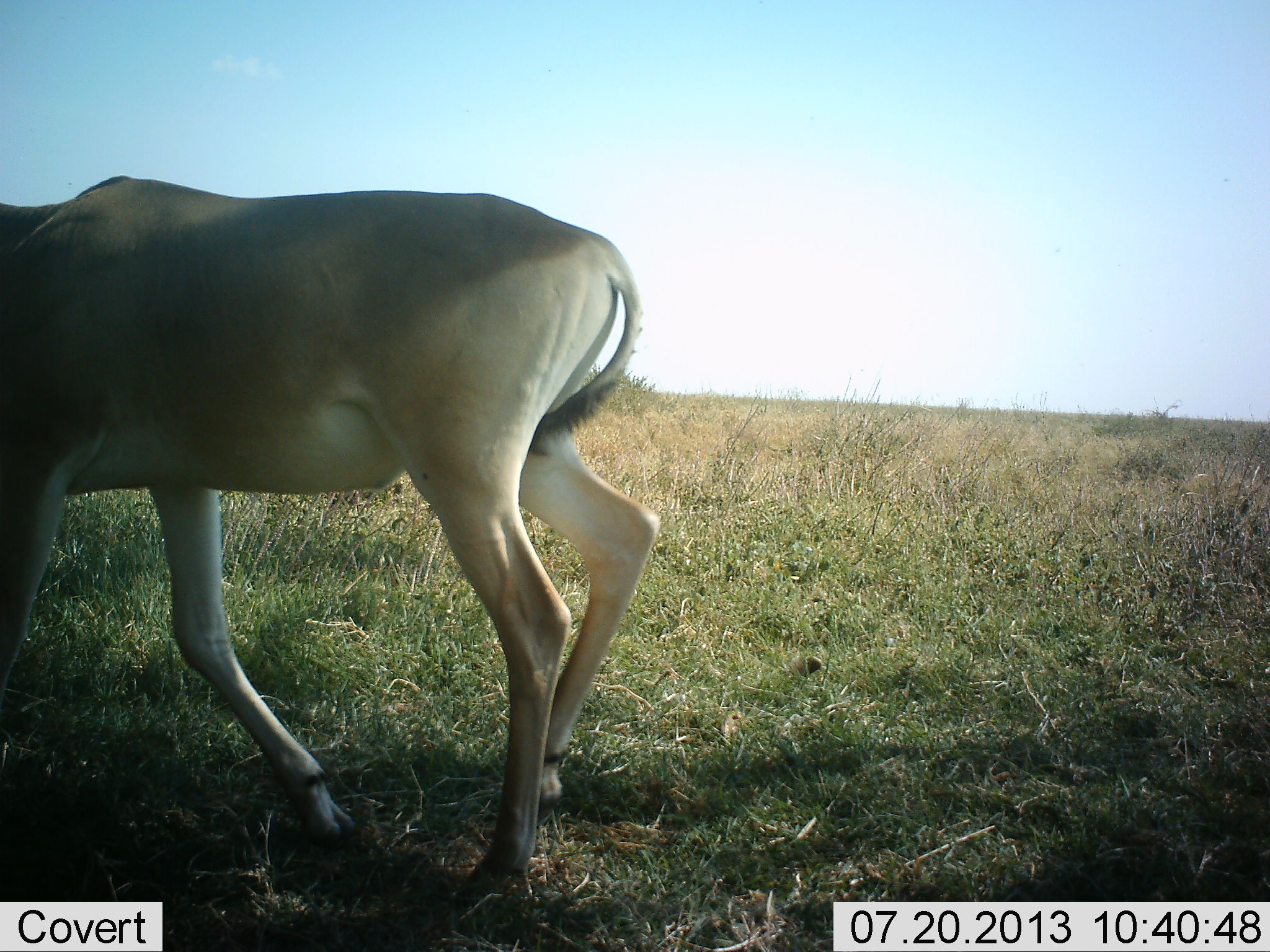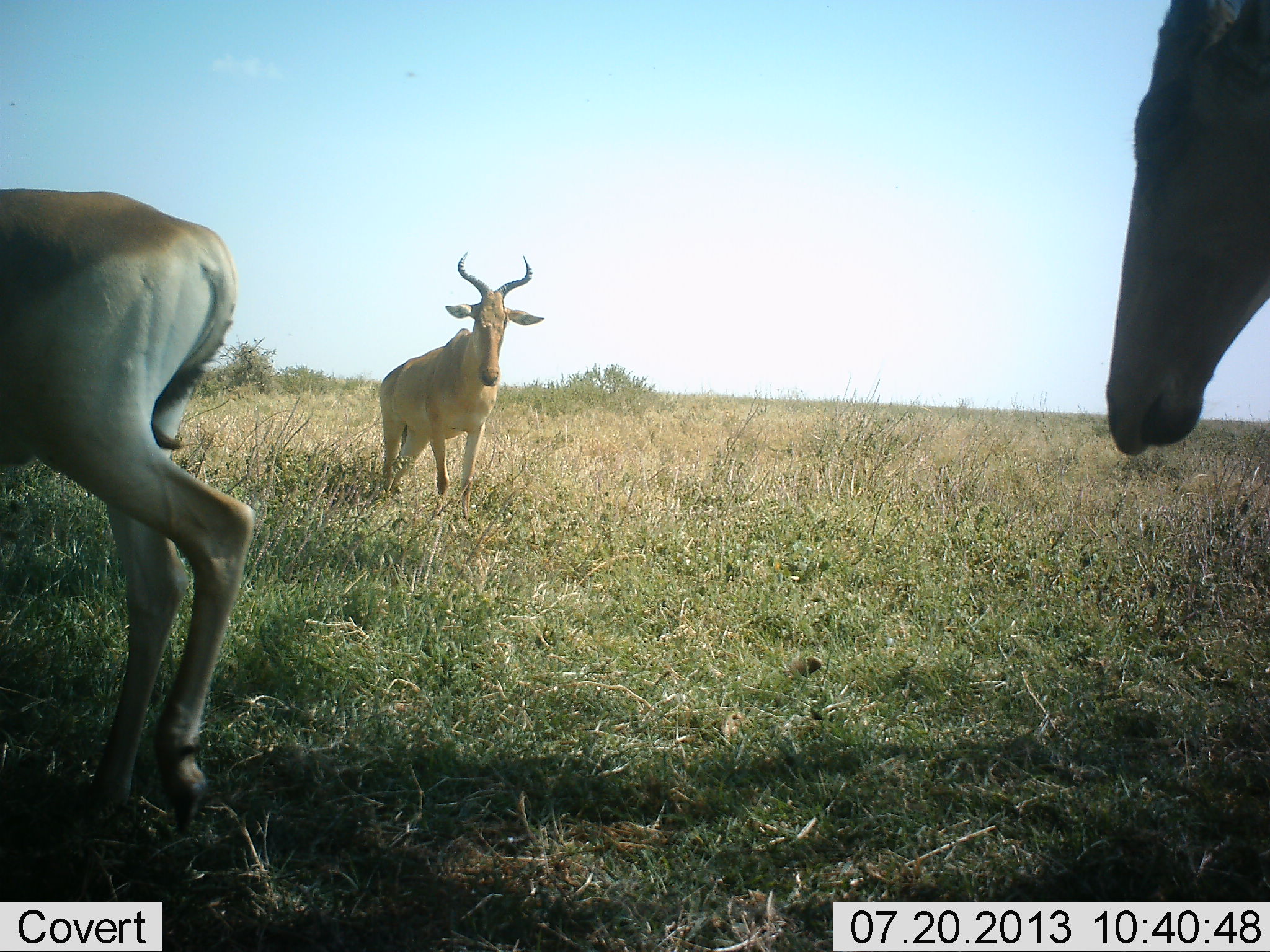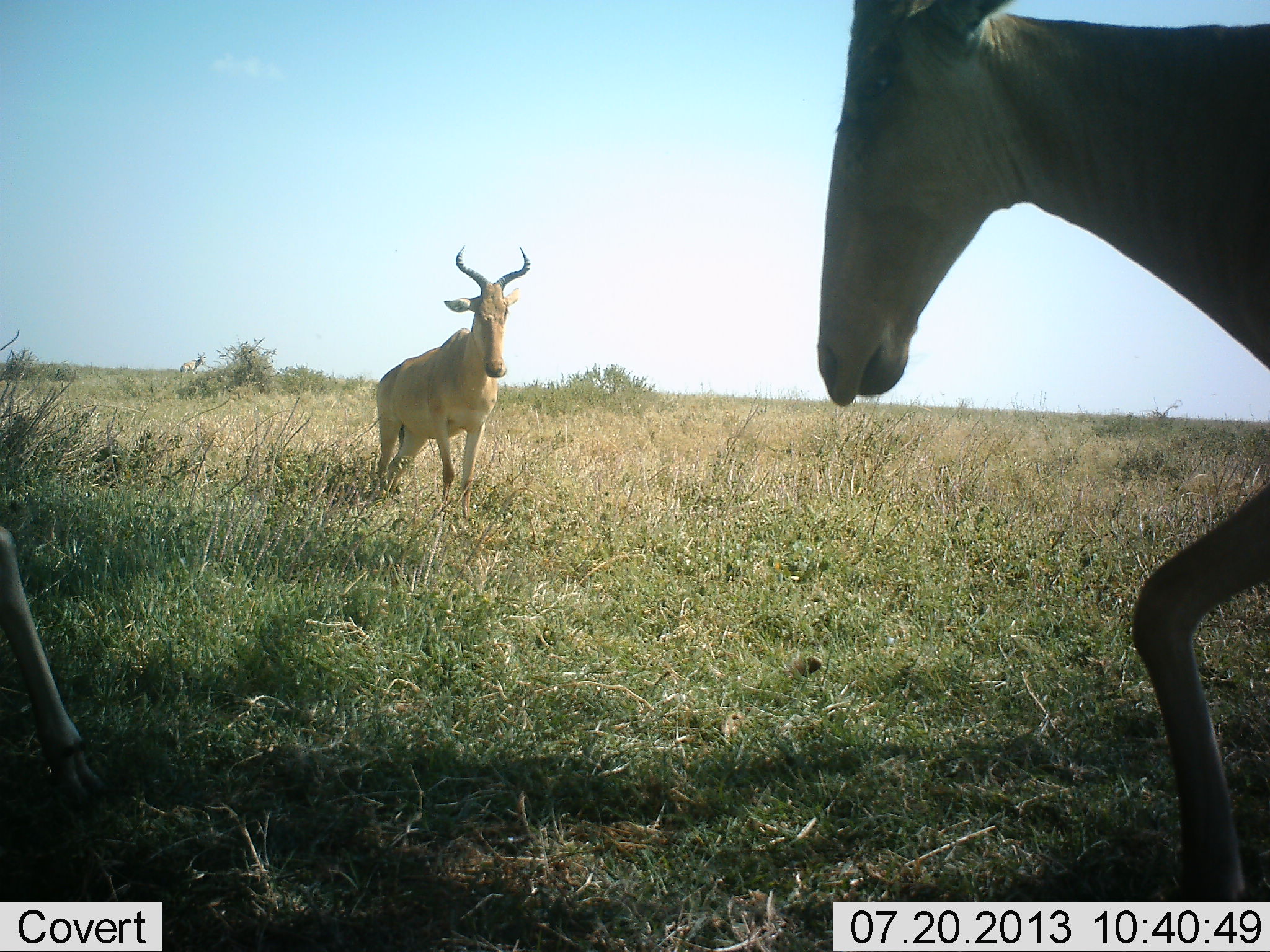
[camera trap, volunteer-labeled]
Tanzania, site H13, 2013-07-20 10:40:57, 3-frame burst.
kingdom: Animalia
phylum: Chordata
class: Mammalia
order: Artiodactyla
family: Bovidae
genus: Alcelaphus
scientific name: Alcelaphus buselaphus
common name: hartebeest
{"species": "hartebeest (Alcelaphus buselaphus)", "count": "3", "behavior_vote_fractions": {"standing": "30%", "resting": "0%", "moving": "80%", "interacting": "10%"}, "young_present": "0%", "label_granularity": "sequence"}